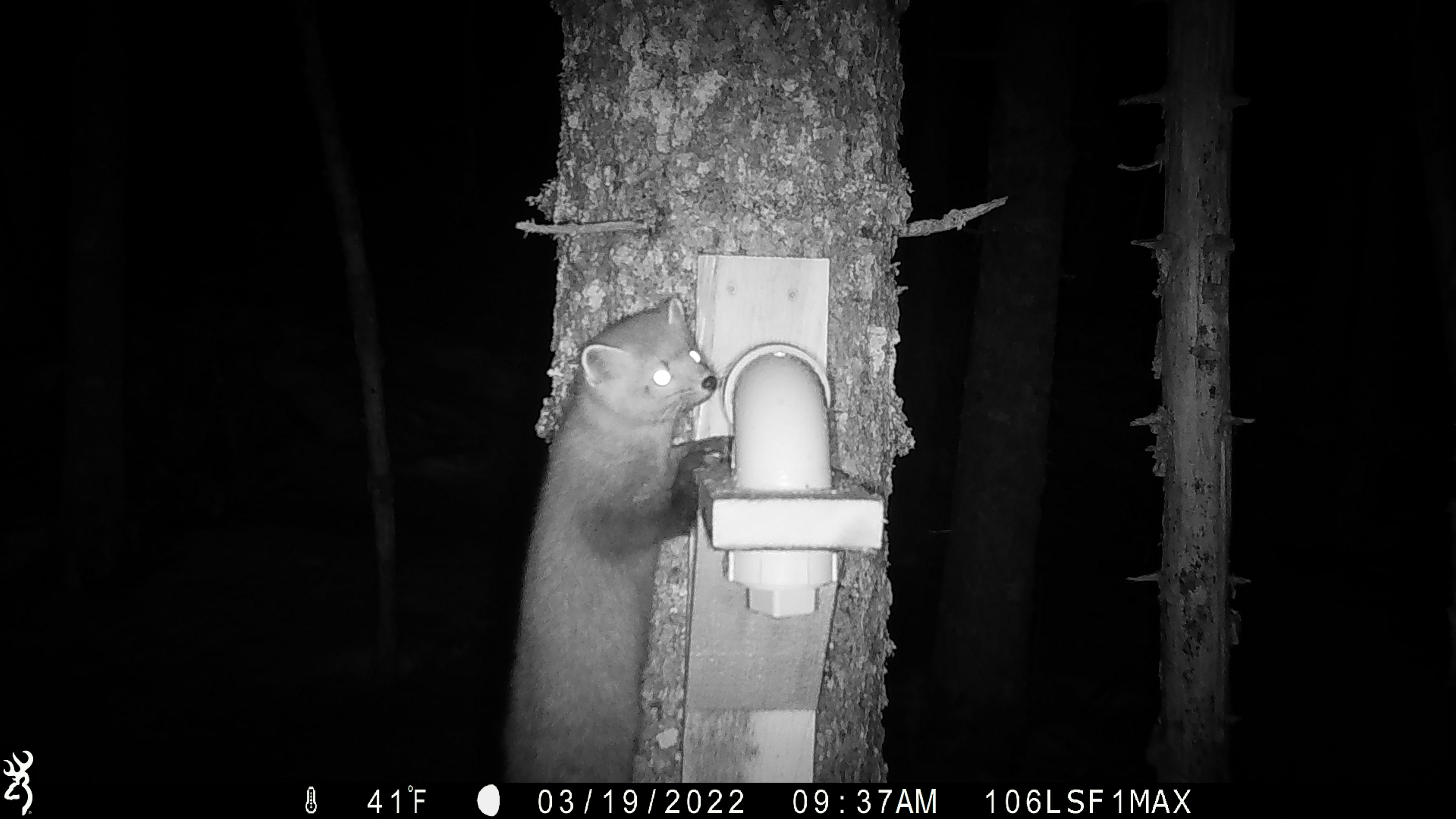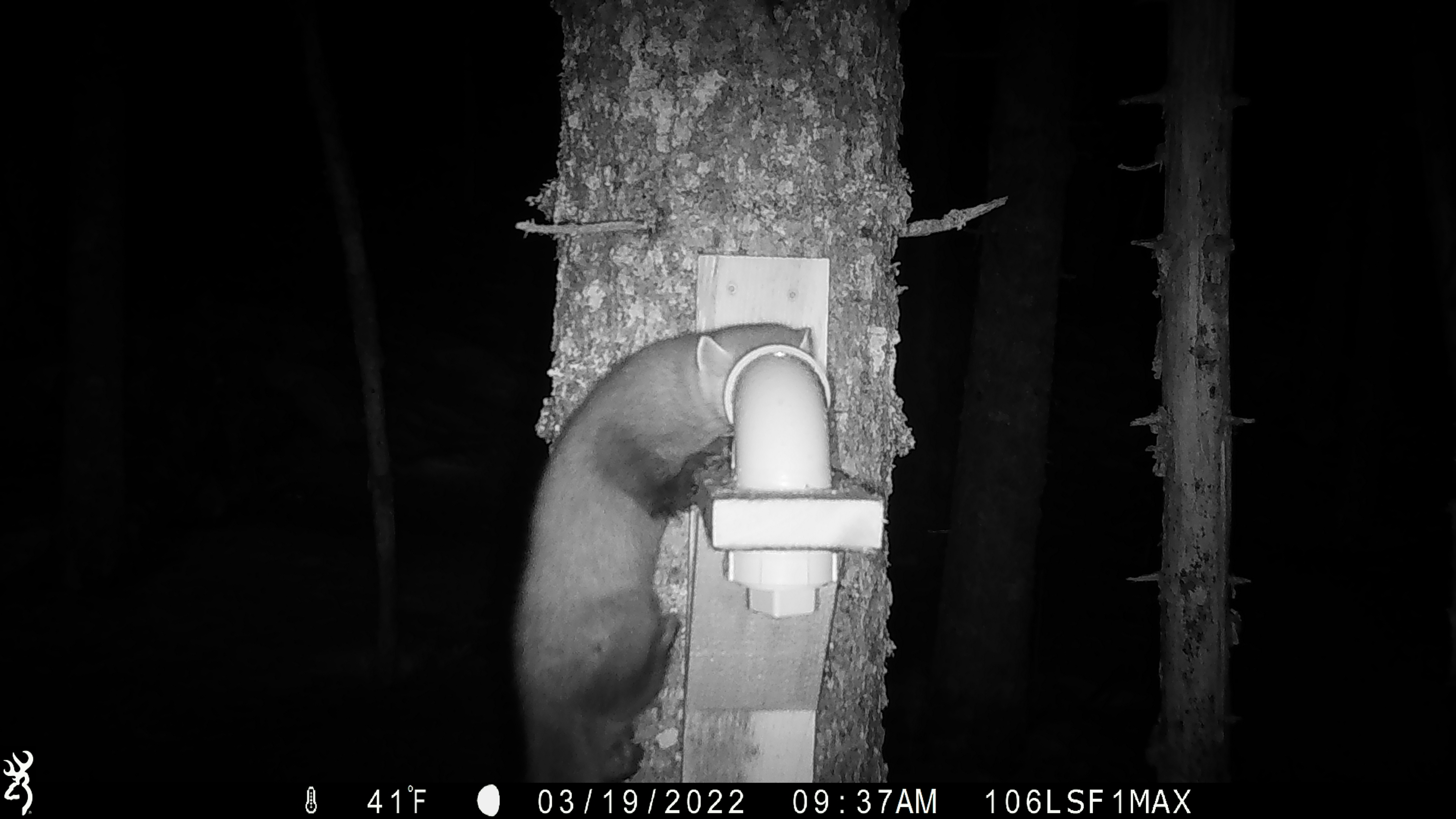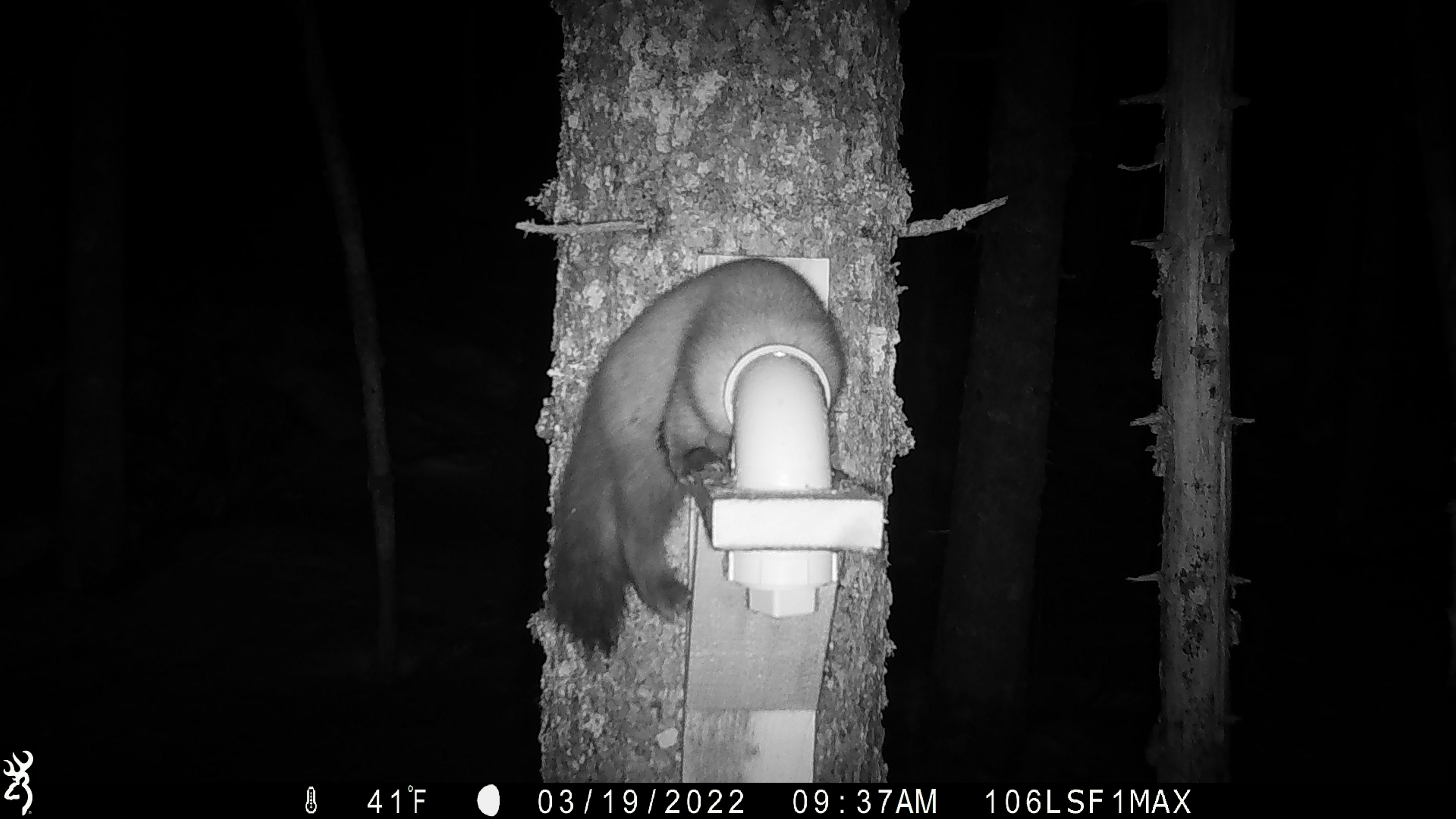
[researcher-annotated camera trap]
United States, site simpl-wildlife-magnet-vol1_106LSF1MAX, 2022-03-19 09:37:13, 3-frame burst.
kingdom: Animalia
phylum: Chordata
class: Mammalia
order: Carnivora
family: Mustelidae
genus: Martes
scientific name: Martes americana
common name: american marten